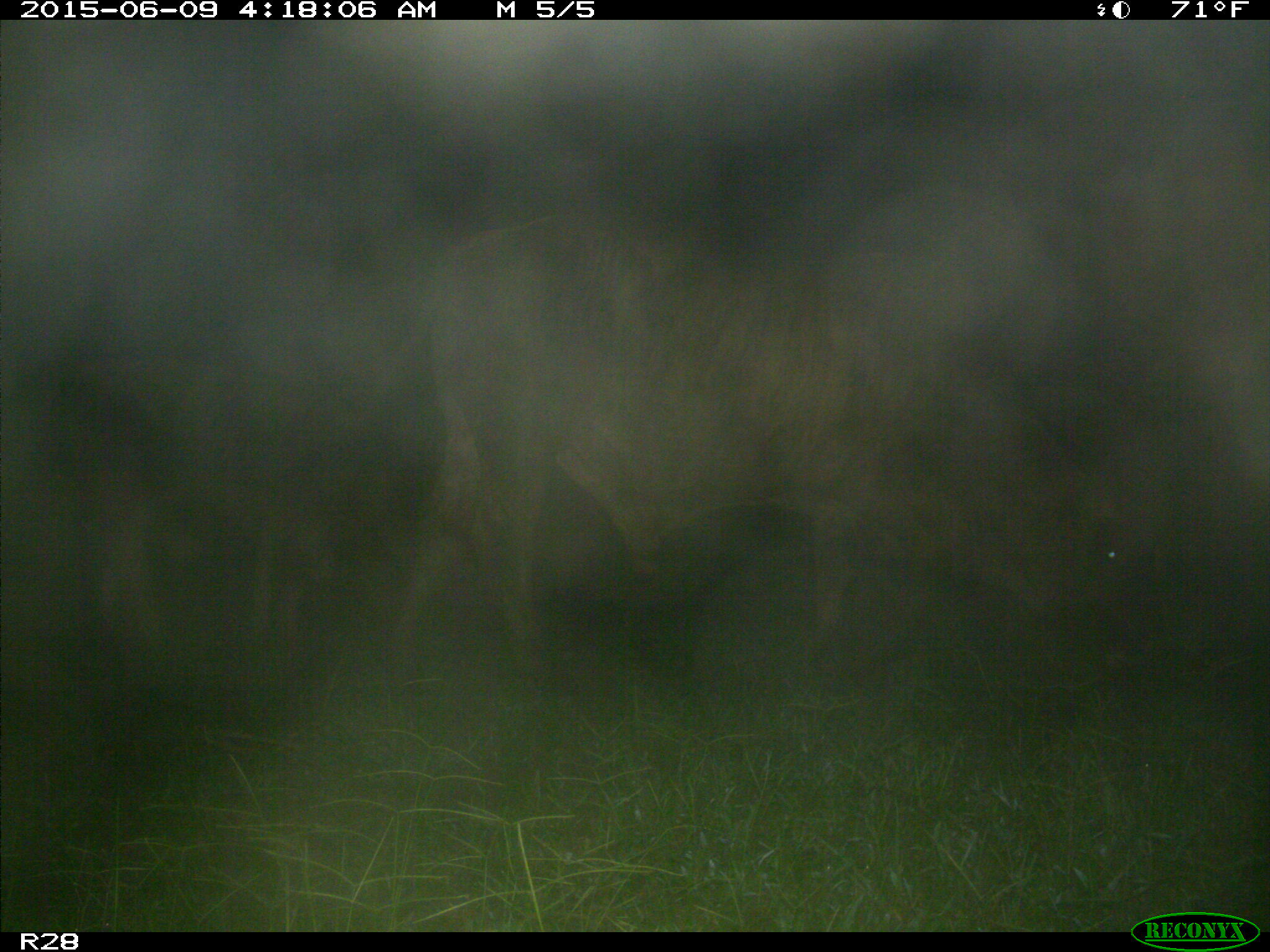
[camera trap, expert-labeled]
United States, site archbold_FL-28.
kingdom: Animalia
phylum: Chordata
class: Mammalia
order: Artiodactyla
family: Bovidae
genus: Bos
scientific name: Bos taurus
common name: domestic cow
Bos taurus (domestic cow).